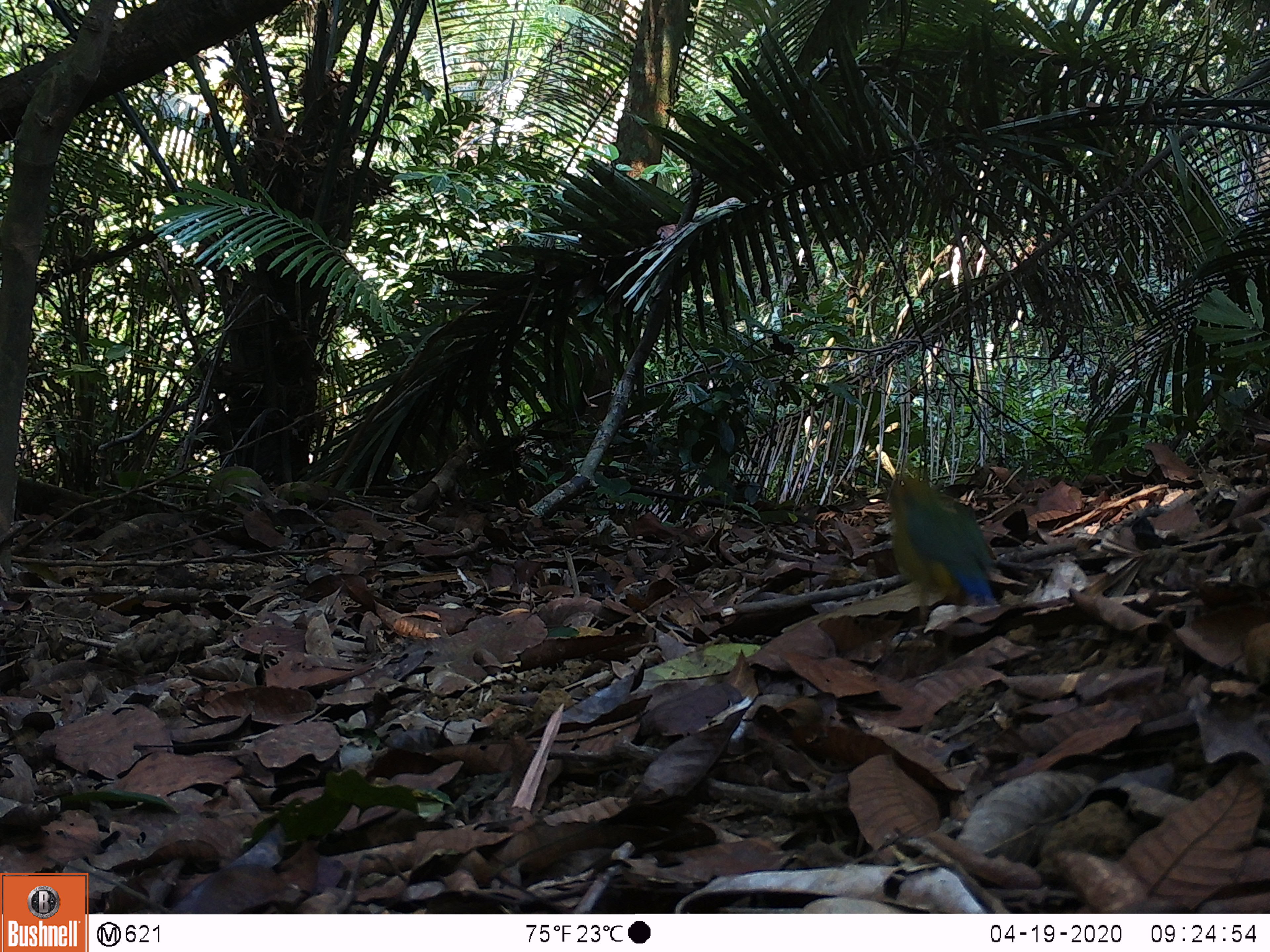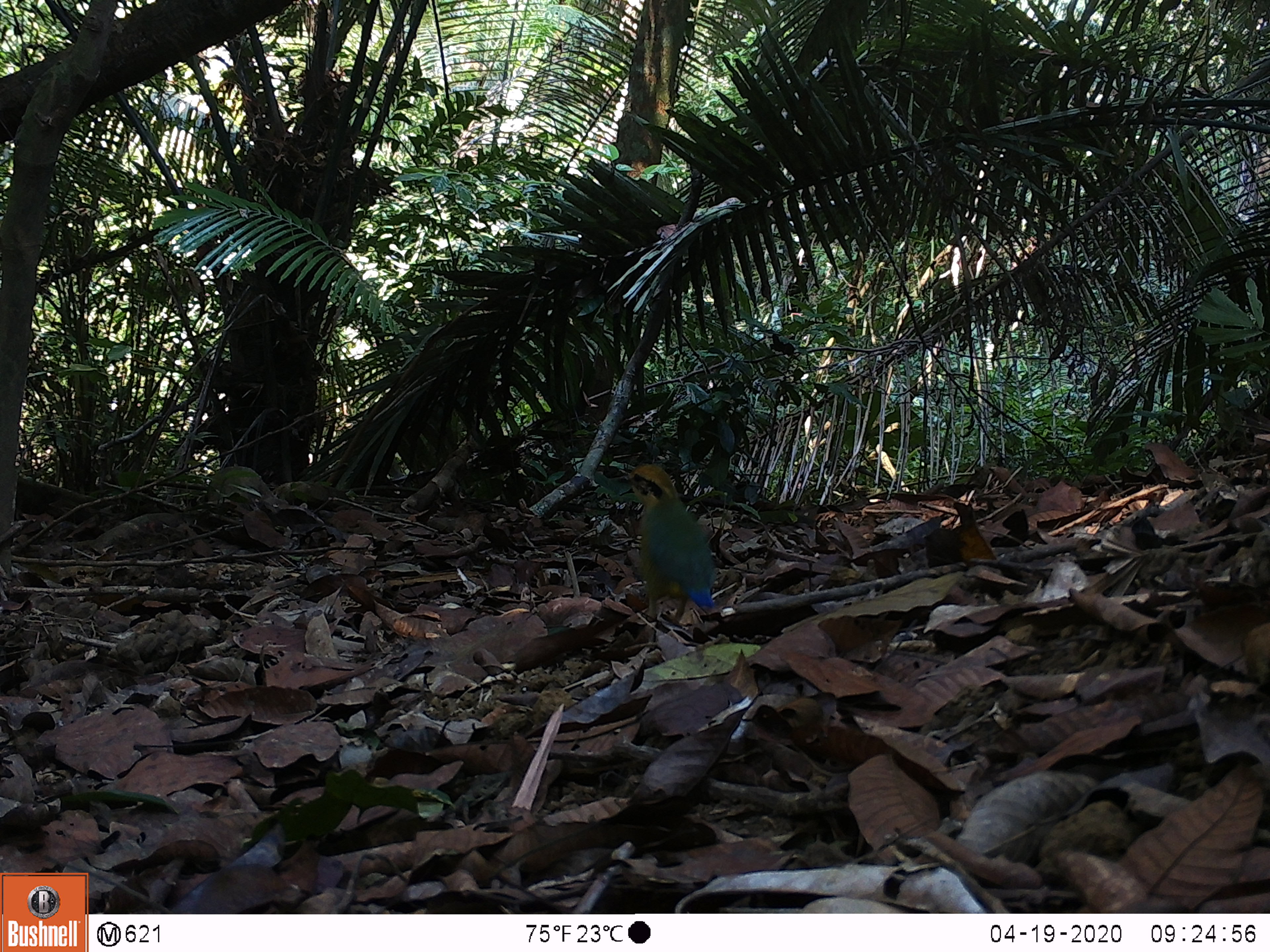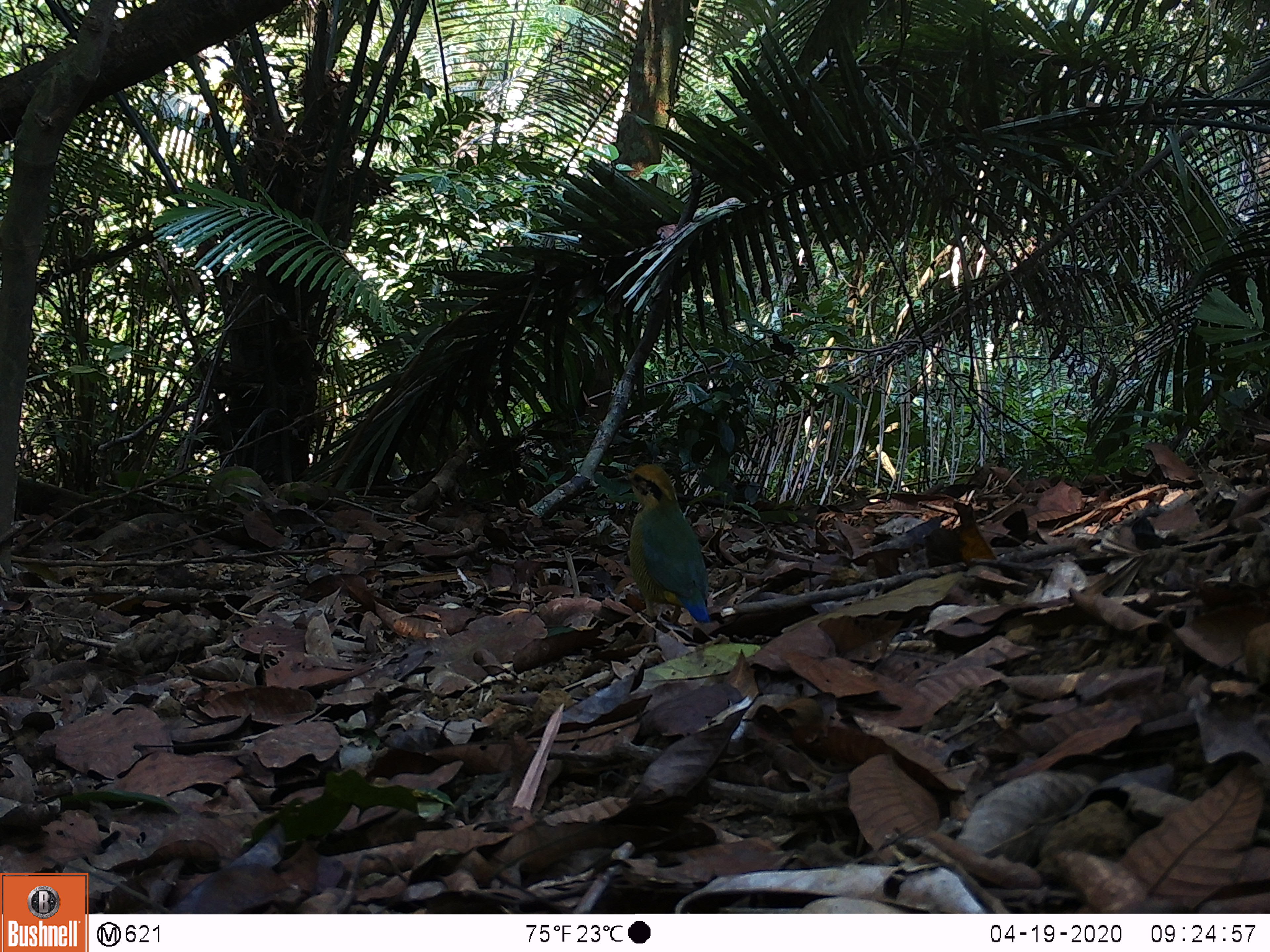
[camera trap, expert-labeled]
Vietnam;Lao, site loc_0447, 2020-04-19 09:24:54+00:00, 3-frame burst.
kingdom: Animalia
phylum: Chordata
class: Aves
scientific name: Aves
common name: bird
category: unidentified bird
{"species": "unidentified bird (bird) (Aves)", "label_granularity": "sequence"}